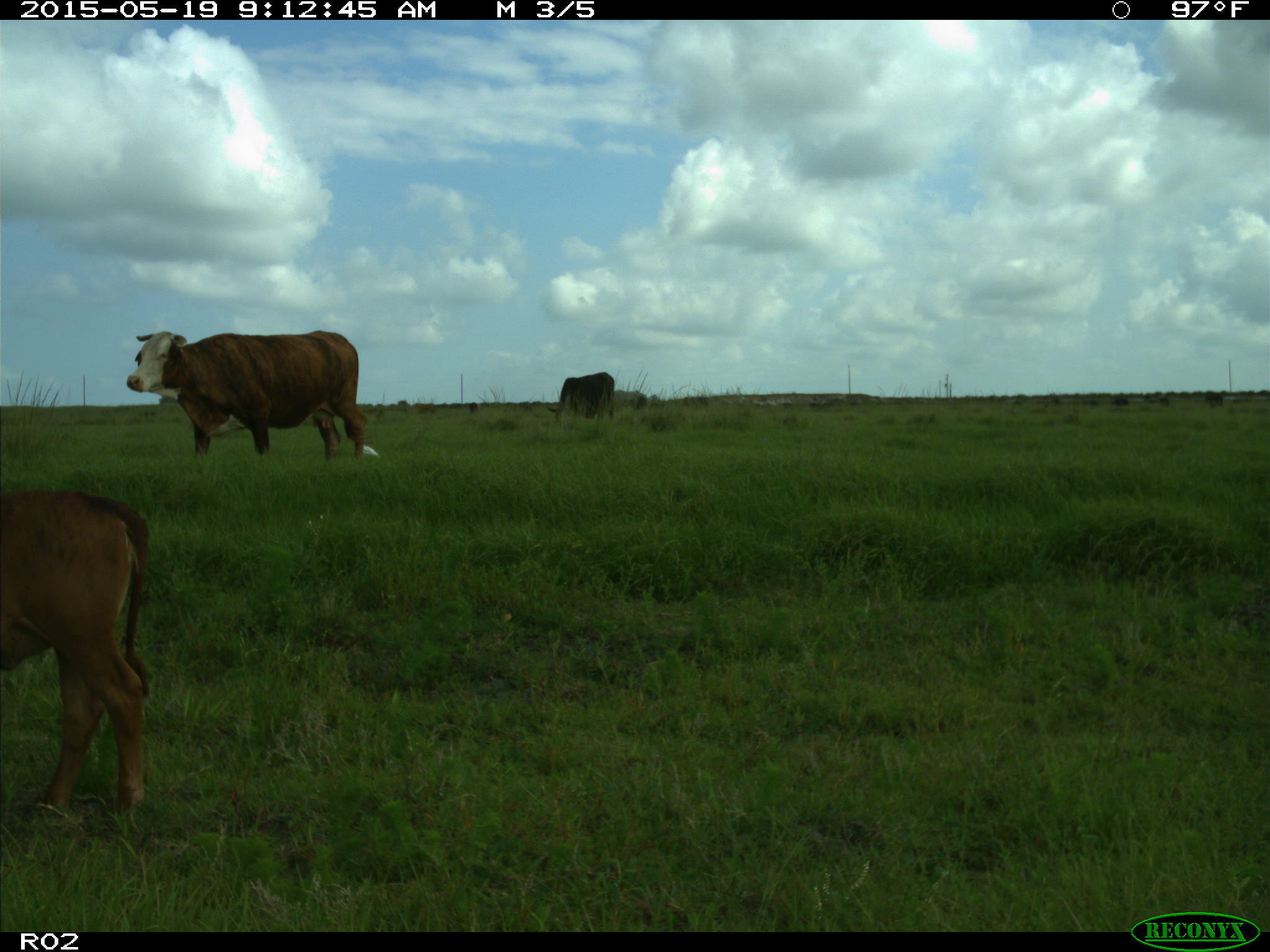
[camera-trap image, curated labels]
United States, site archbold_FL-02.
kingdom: Animalia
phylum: Chordata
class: Mammalia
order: Artiodactyla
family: Bovidae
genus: Bos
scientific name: Bos taurus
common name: domestic cow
Bos taurus (domestic cow).